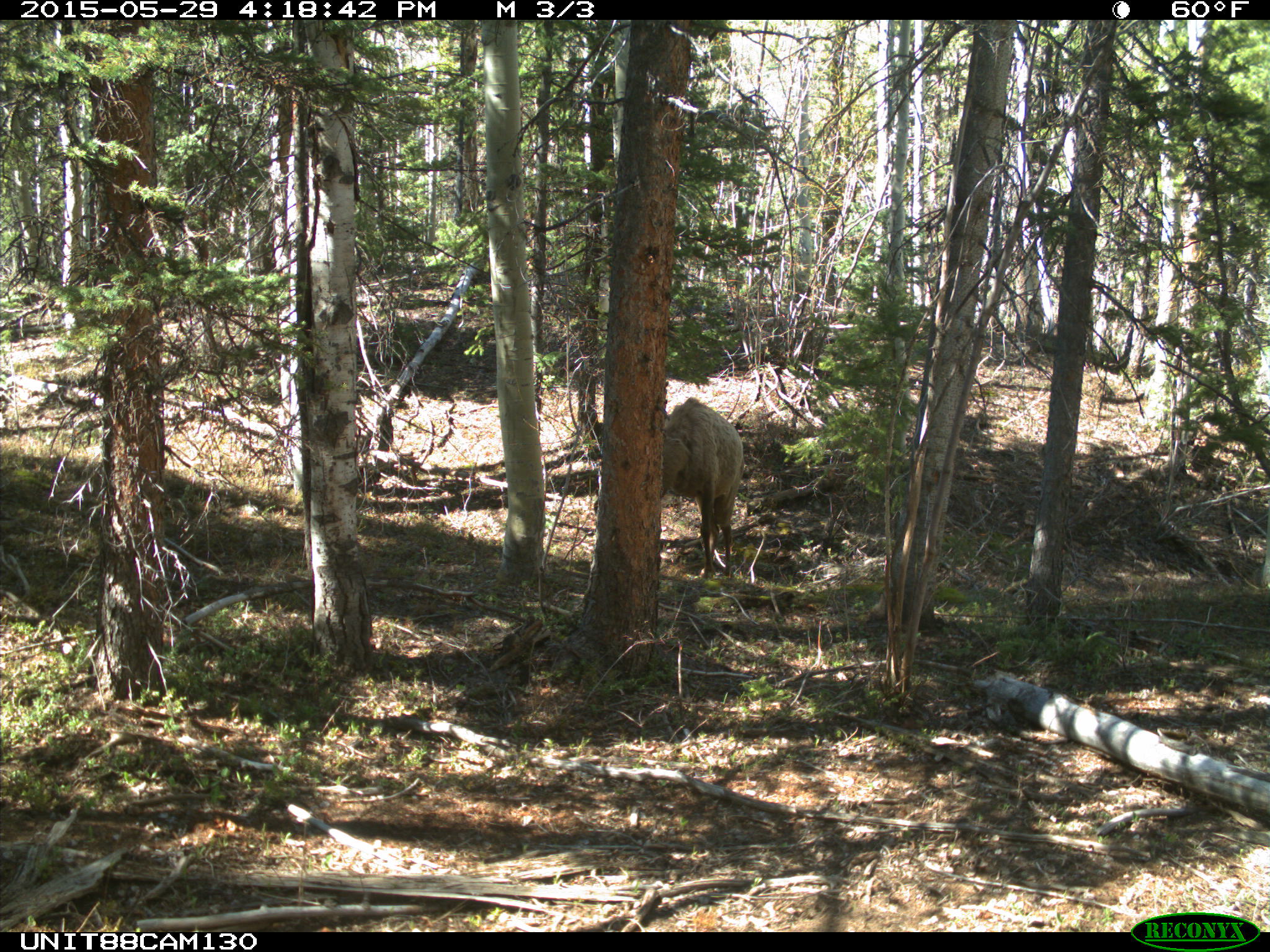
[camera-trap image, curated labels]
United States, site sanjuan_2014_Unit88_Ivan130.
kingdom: Animalia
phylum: Chordata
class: Mammalia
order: Artiodactyla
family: Cervidae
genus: Cervus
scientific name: Cervus elaphus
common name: red deer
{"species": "Cervus elaphus (red deer)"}